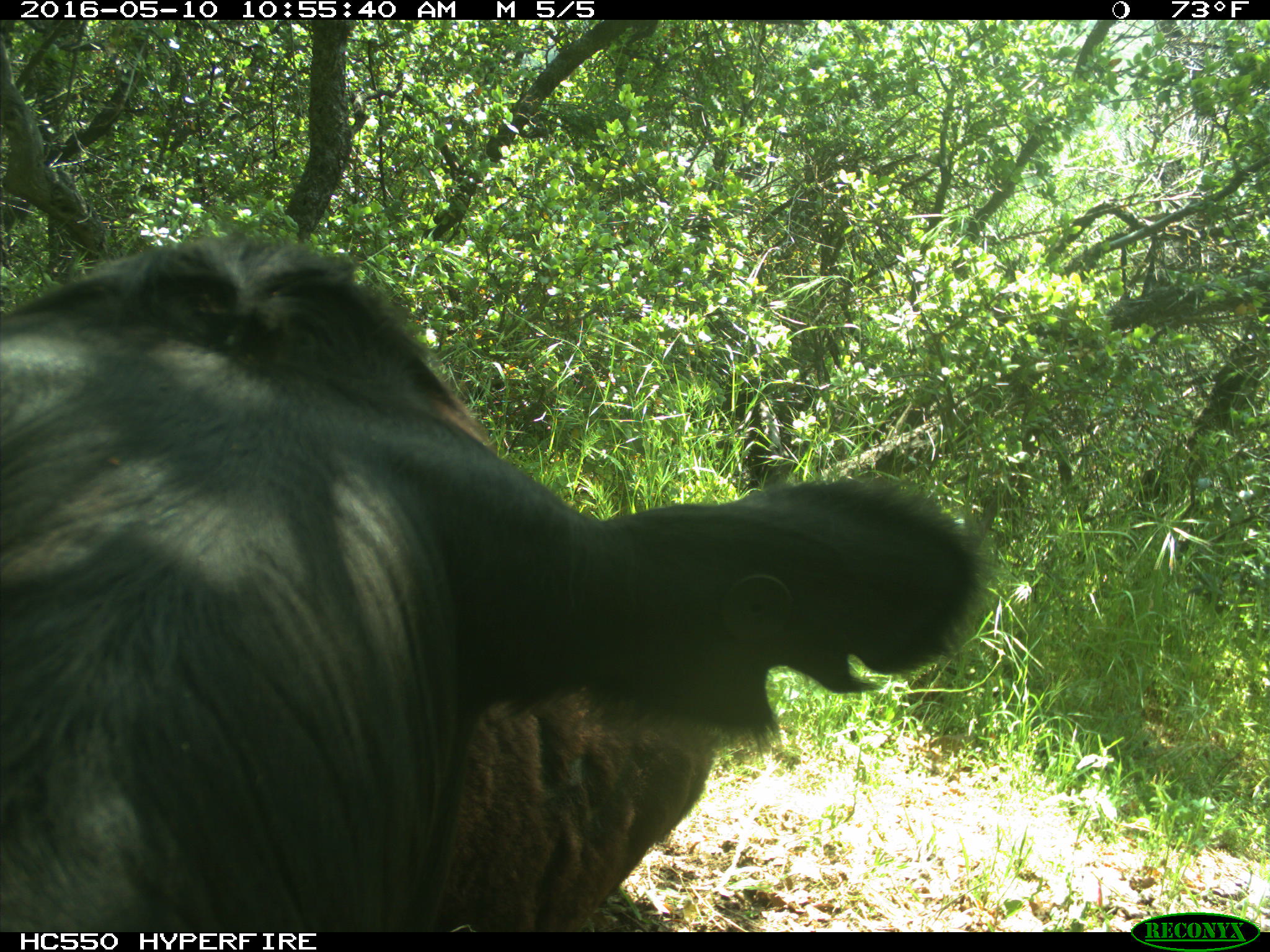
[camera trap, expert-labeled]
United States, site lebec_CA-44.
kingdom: Animalia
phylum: Chordata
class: Mammalia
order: Artiodactyla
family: Bovidae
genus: Bos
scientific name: Bos taurus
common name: domestic cow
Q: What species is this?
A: Bos taurus (domestic cow).